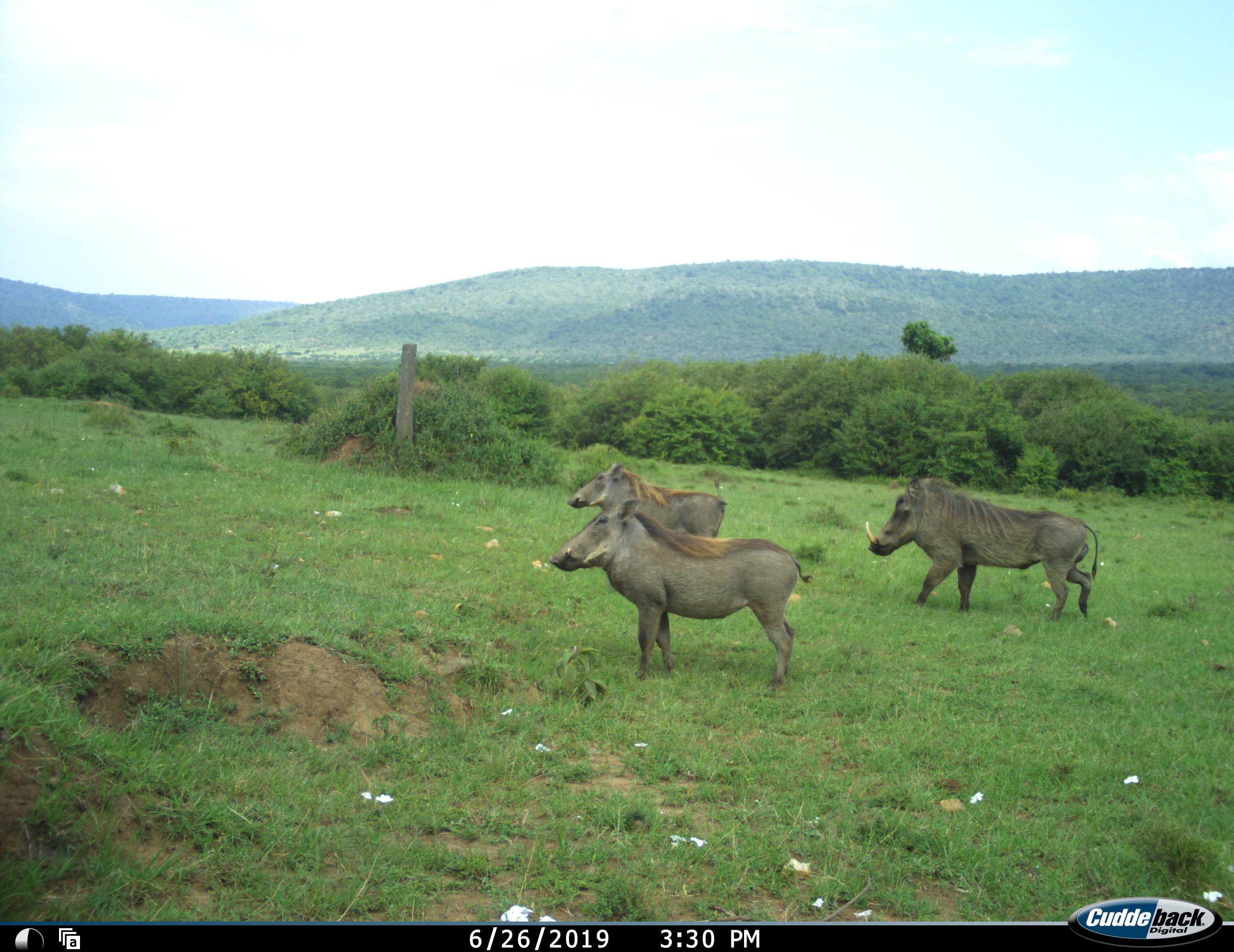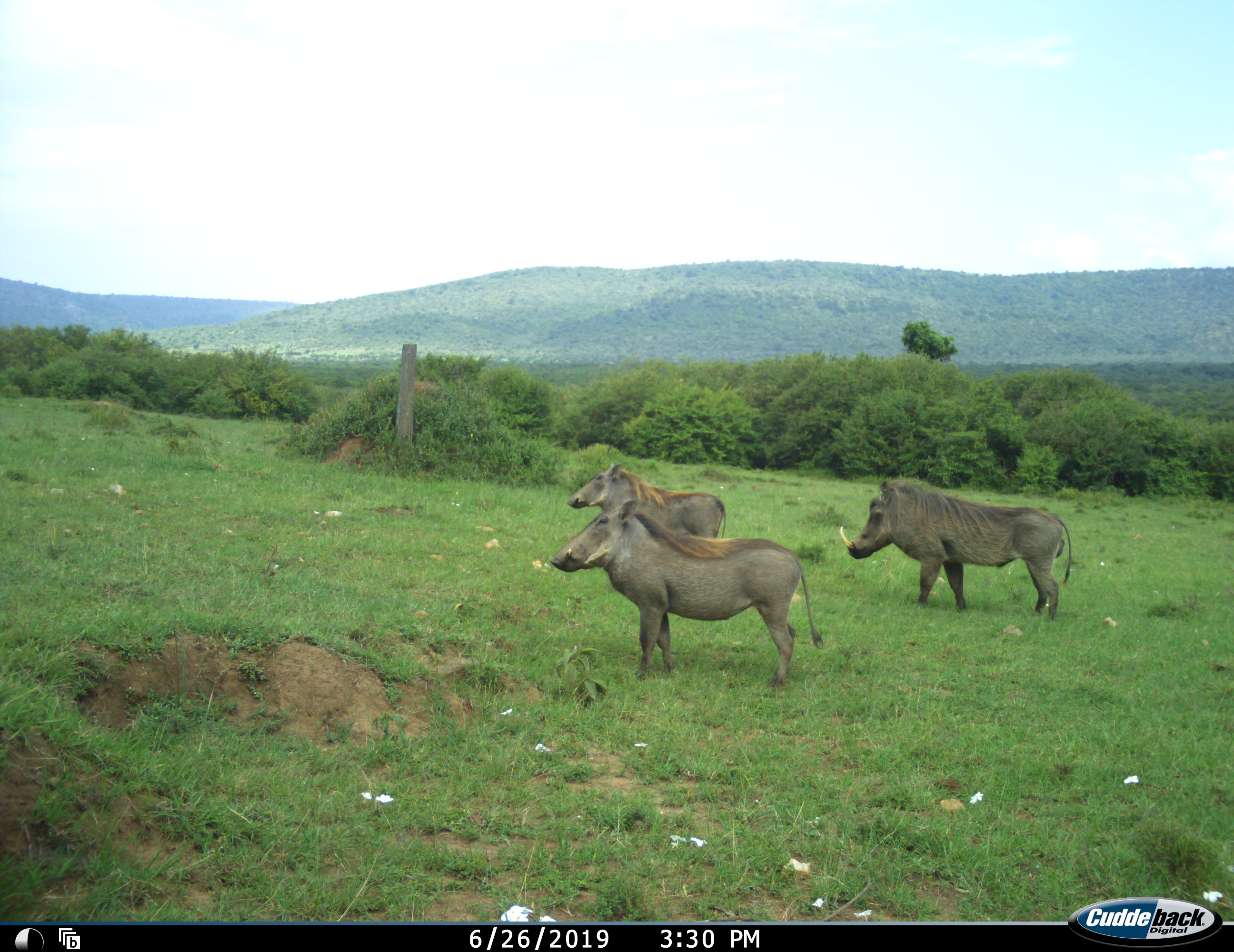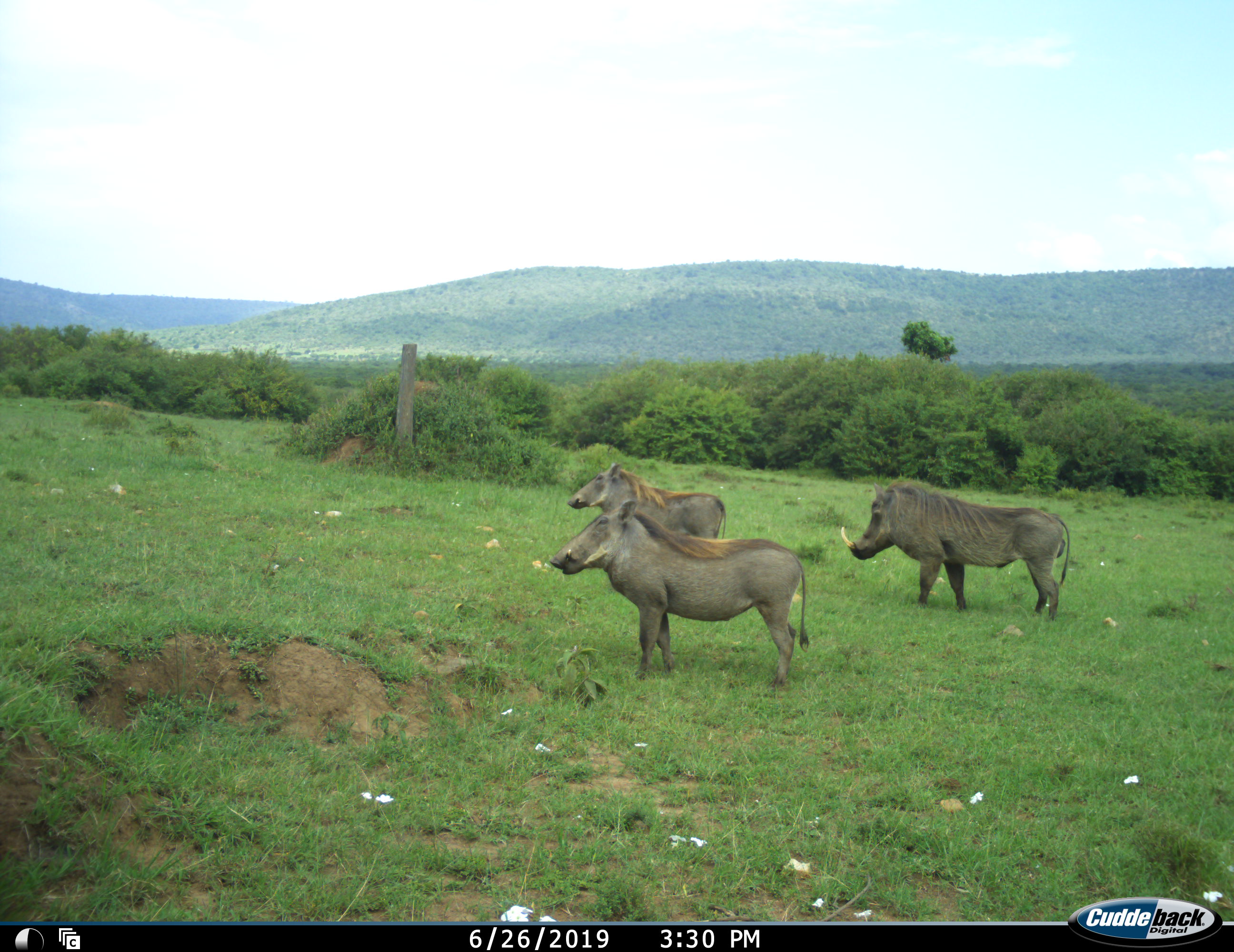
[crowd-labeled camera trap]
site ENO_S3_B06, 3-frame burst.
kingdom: Animalia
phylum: Chordata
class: Mammalia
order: Artiodactyla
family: Suidae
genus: Phacochoerus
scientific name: Phacochoerus africanus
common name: warthog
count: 3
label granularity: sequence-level